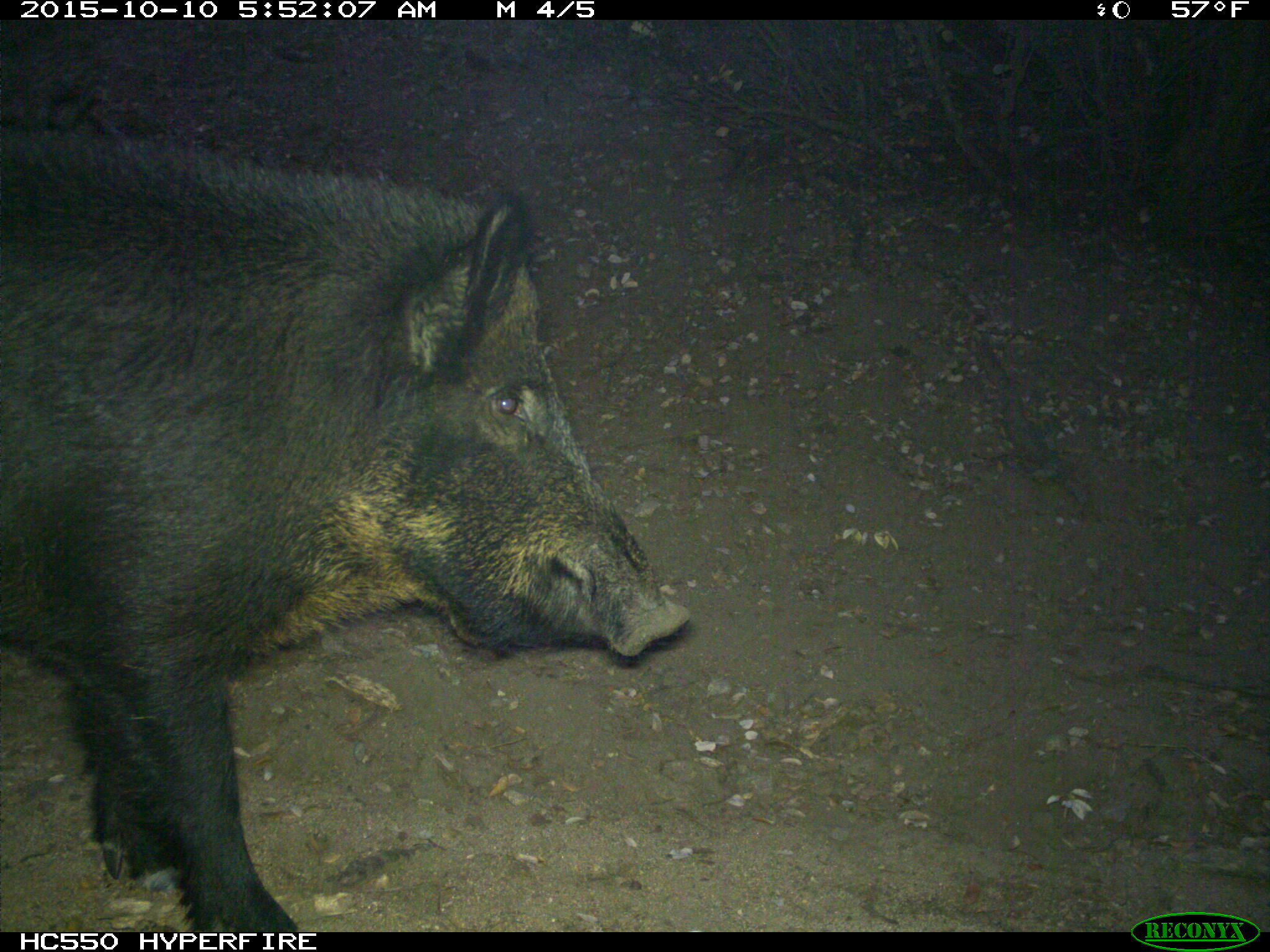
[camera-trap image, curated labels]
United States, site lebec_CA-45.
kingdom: Animalia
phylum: Chordata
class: Mammalia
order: Artiodactyla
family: Suidae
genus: Sus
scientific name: Sus scrofa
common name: wild boar